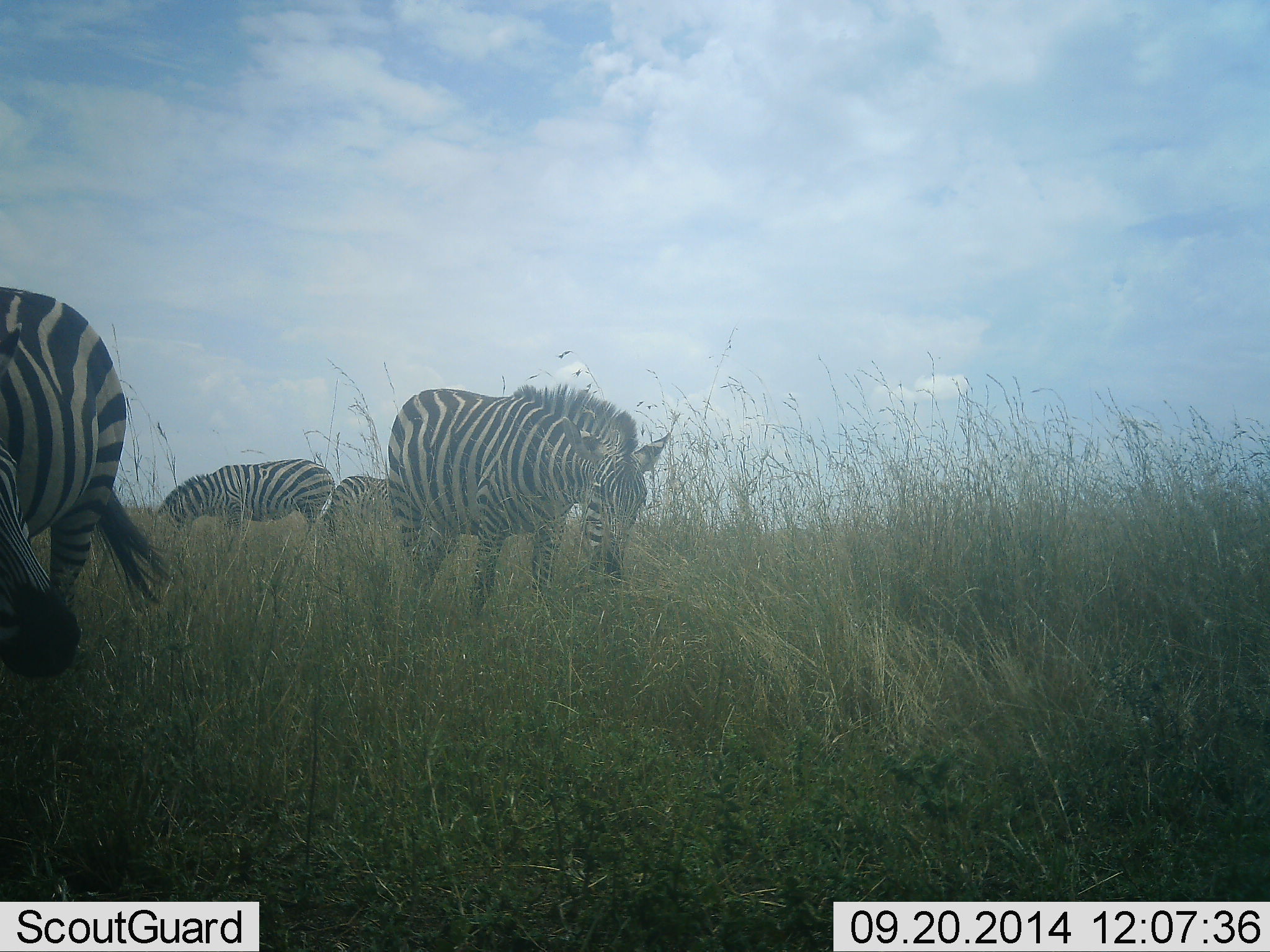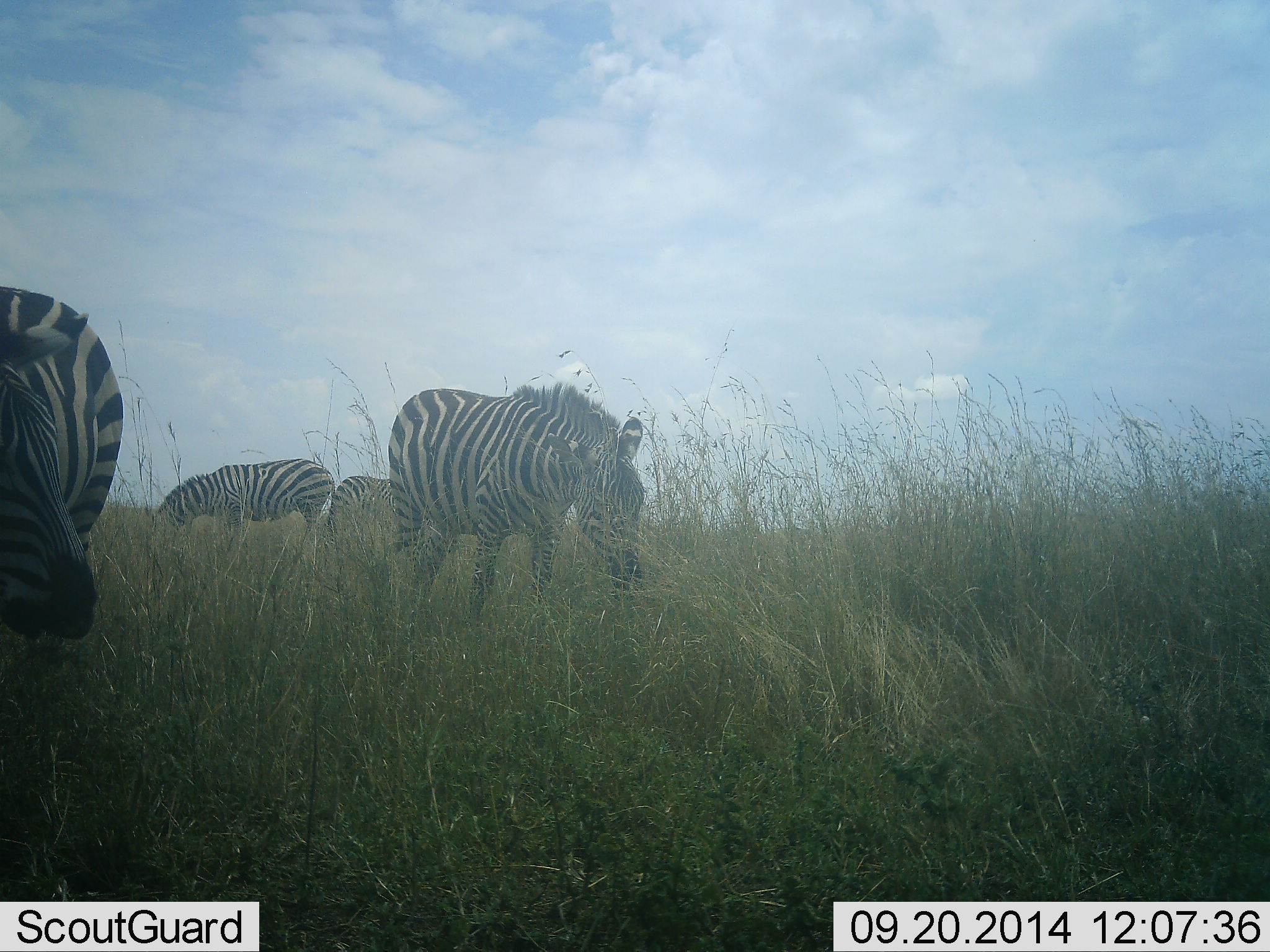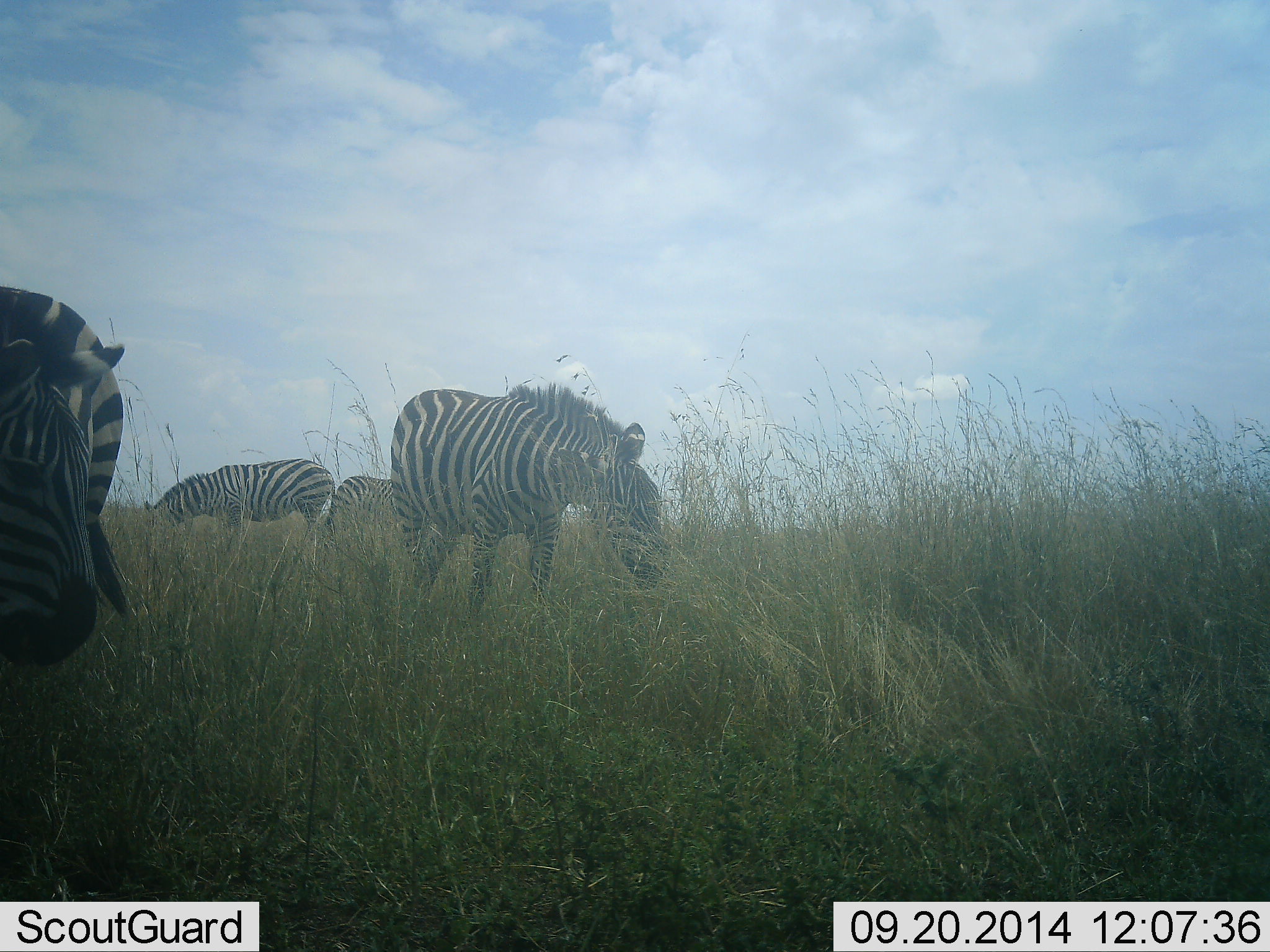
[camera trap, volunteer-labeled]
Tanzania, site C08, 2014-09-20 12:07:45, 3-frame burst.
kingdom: Animalia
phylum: Chordata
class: Mammalia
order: Perissodactyla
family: Equidae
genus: Equus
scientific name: Equus quagga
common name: plains zebra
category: zebra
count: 4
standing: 20%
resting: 0%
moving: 0%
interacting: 10%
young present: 20%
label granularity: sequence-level